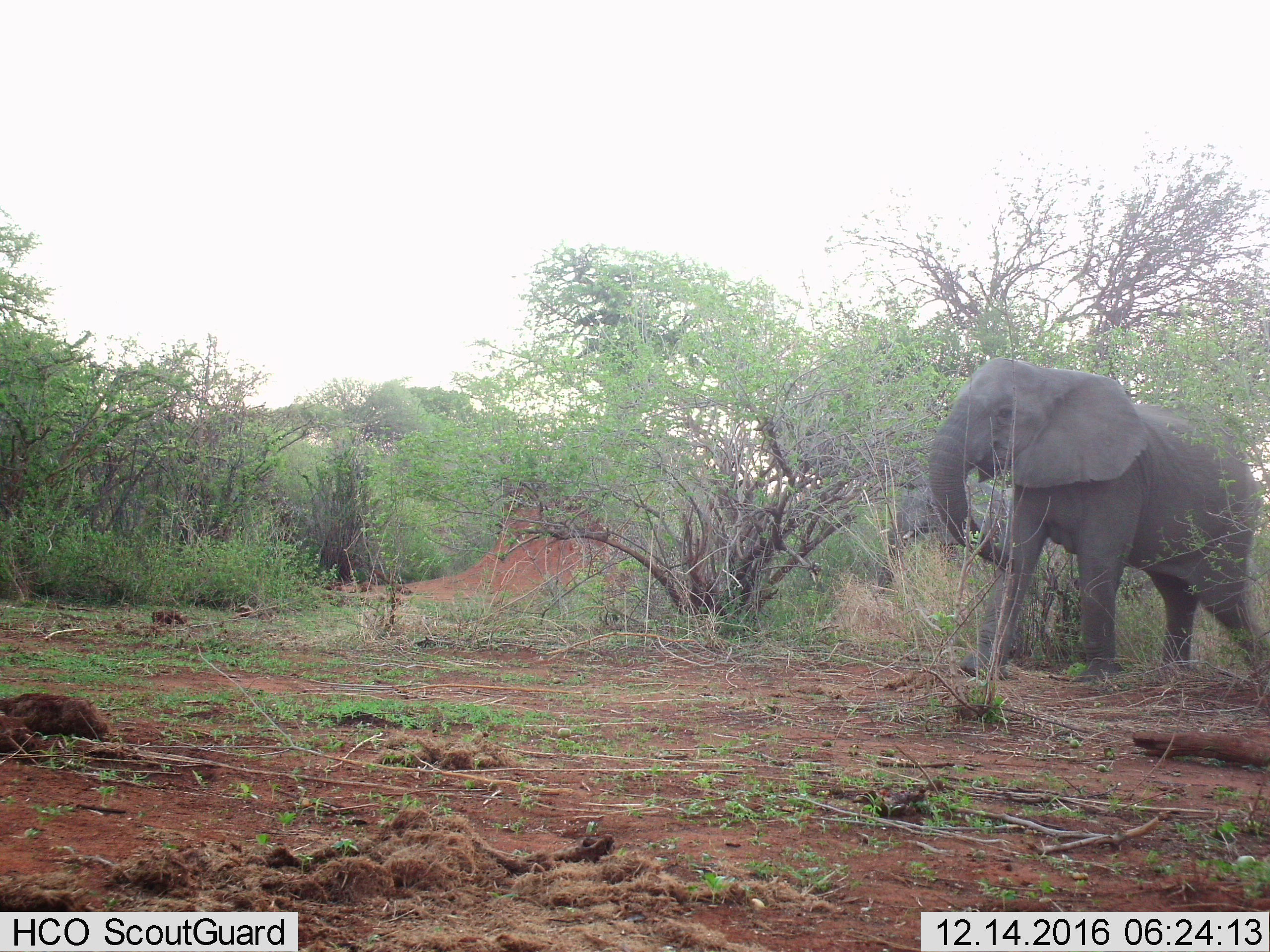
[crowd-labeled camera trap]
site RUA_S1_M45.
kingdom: Animalia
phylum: Chordata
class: Mammalia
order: Proboscidea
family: Elephantidae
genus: Loxodonta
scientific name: Loxodonta africana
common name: african bush elephant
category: elephant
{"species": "elephant (african bush elephant) (Loxodonta africana)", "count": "2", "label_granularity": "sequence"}